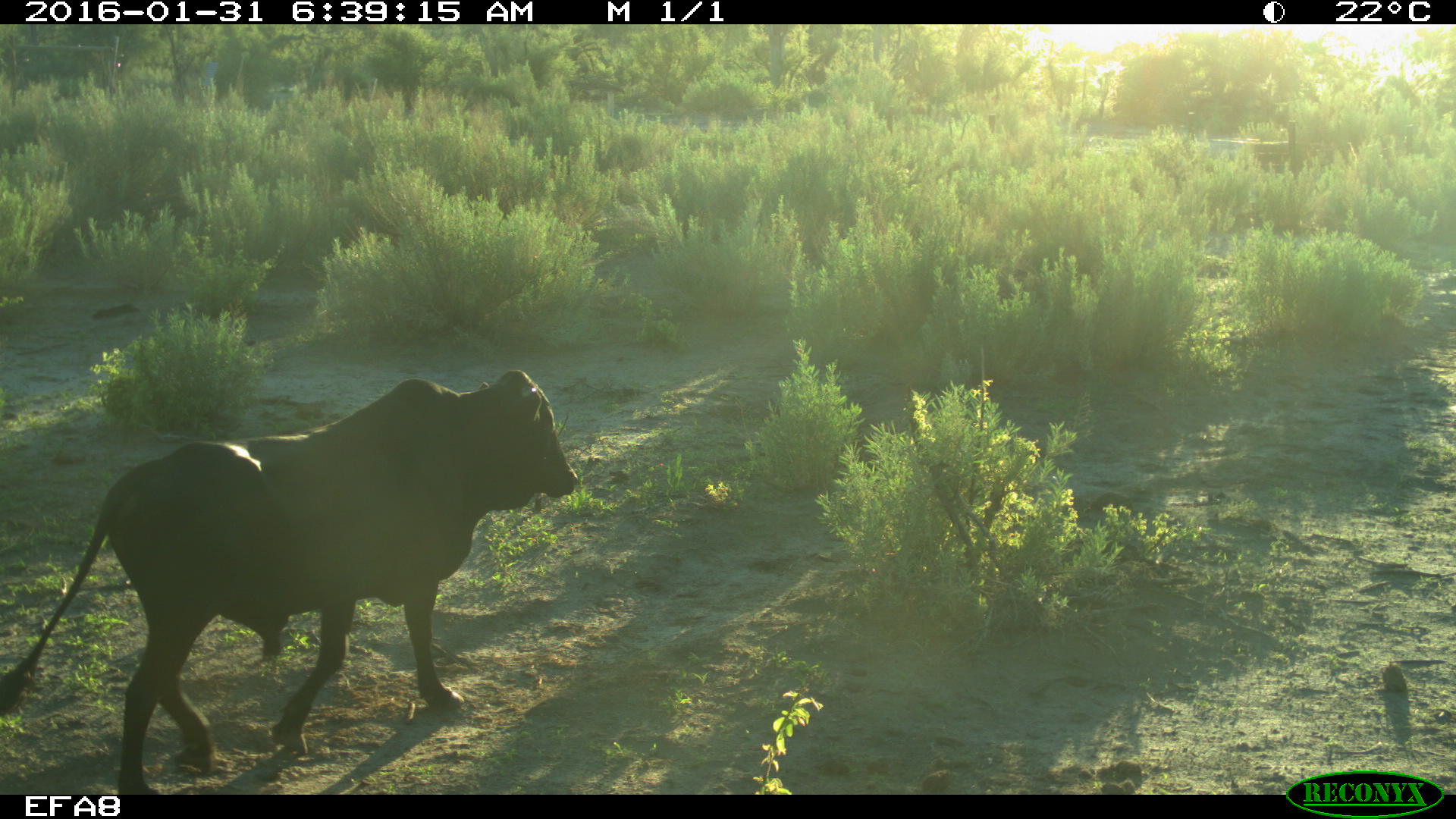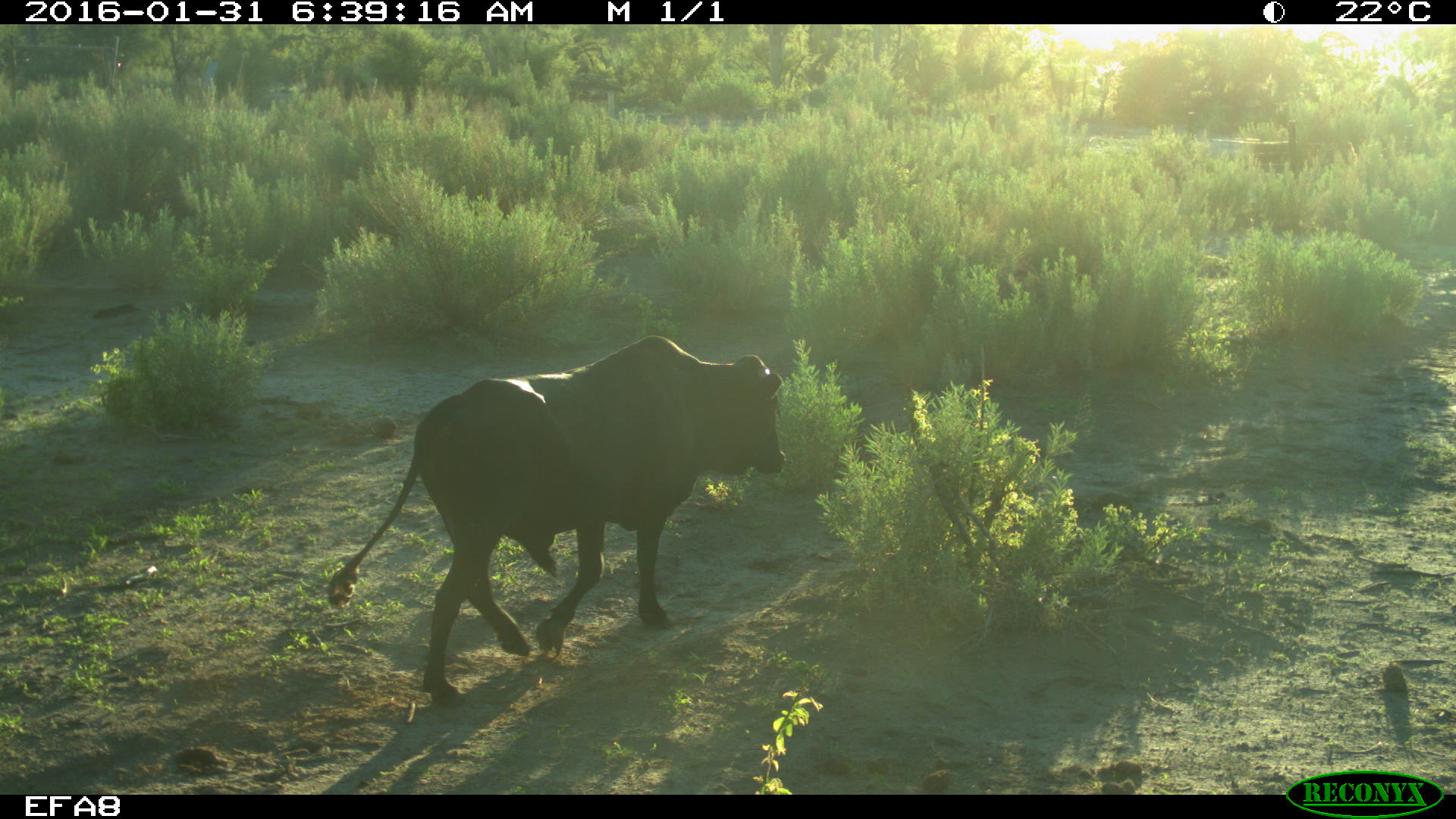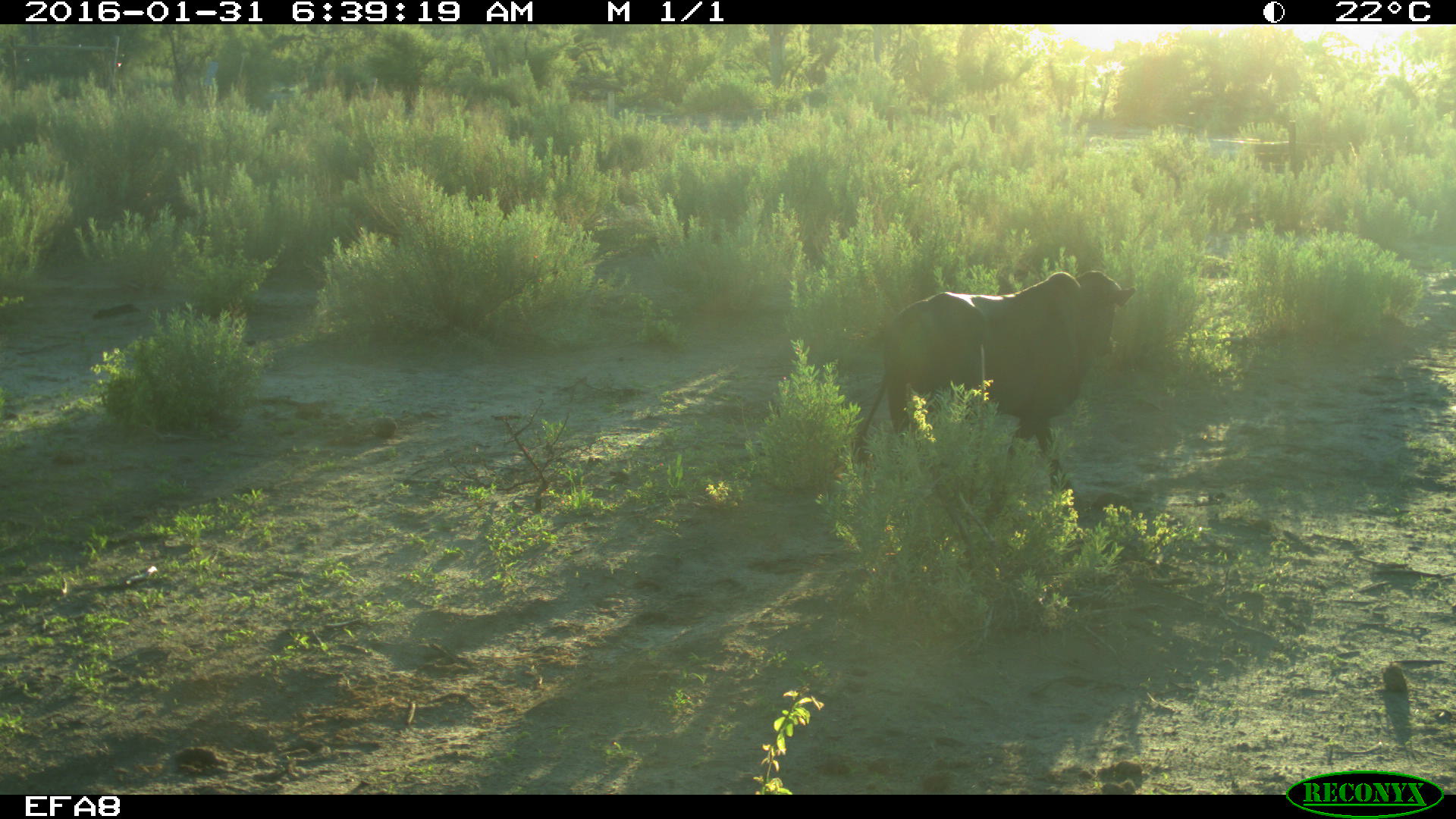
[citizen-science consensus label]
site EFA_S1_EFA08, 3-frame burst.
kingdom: Animalia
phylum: Chordata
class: Mammalia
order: Artiodactyla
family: Bovidae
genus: Bos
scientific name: Bos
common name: cattle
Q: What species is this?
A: Cattle (Bos).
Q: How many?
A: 1.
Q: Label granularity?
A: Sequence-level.